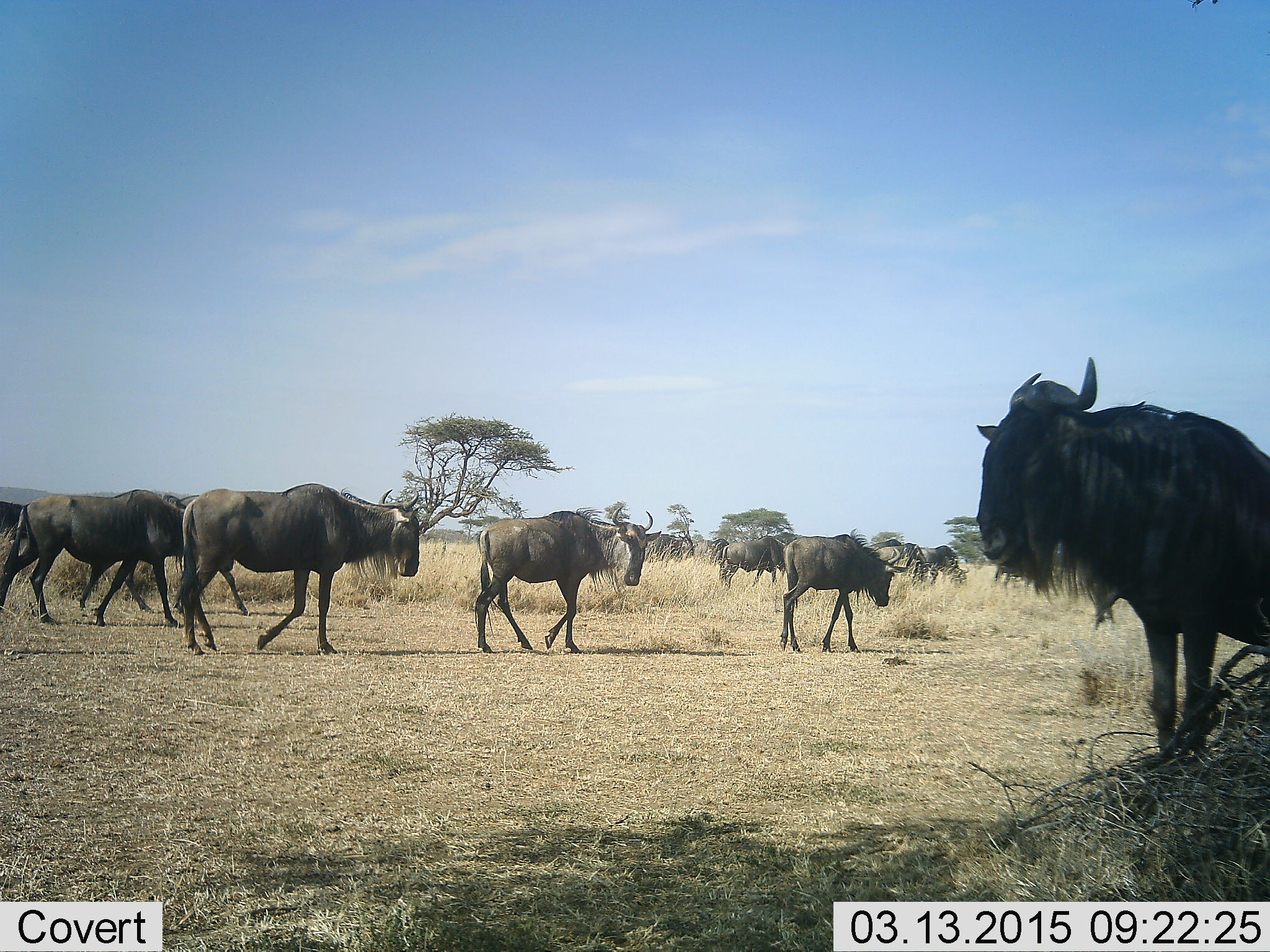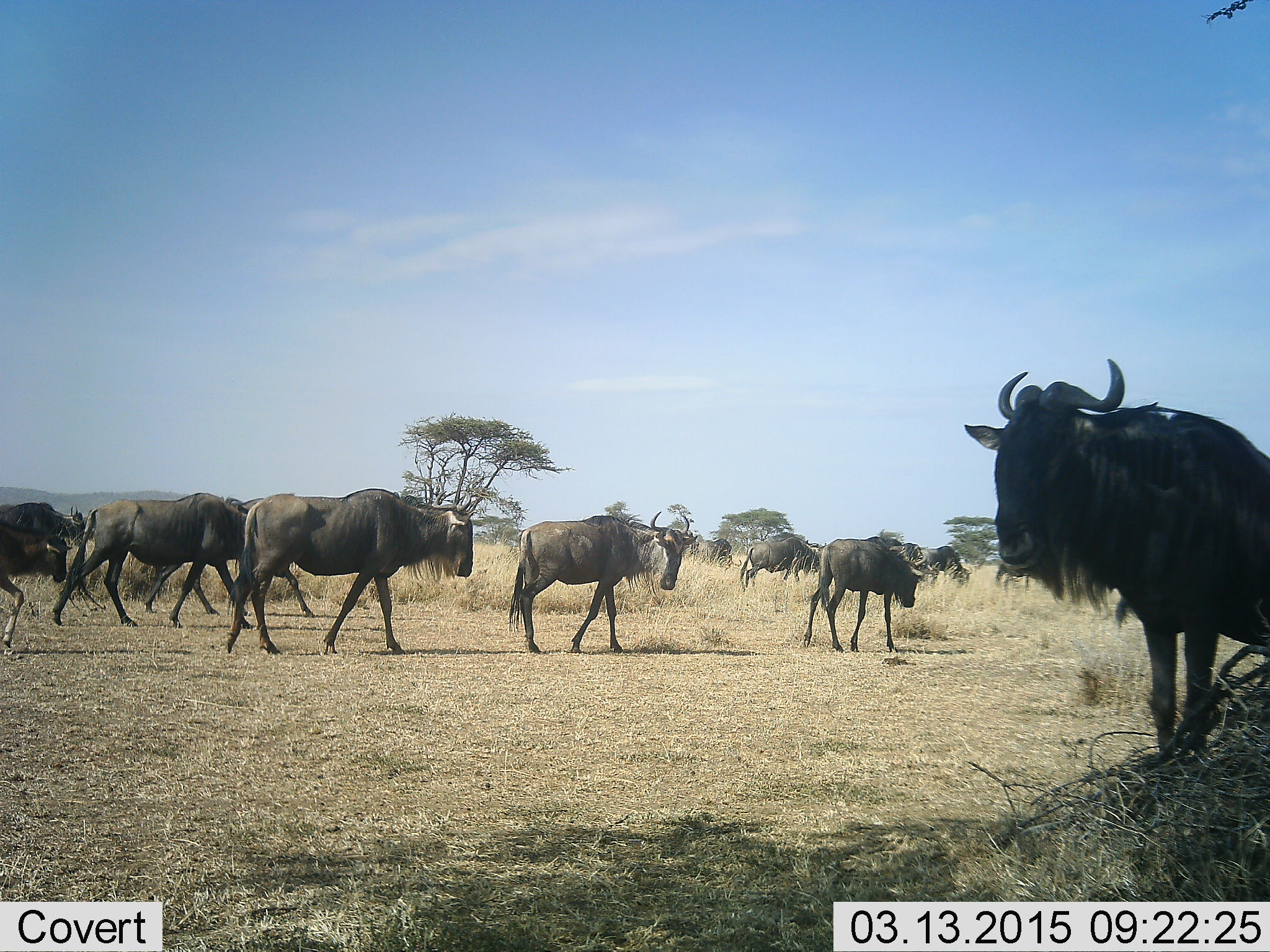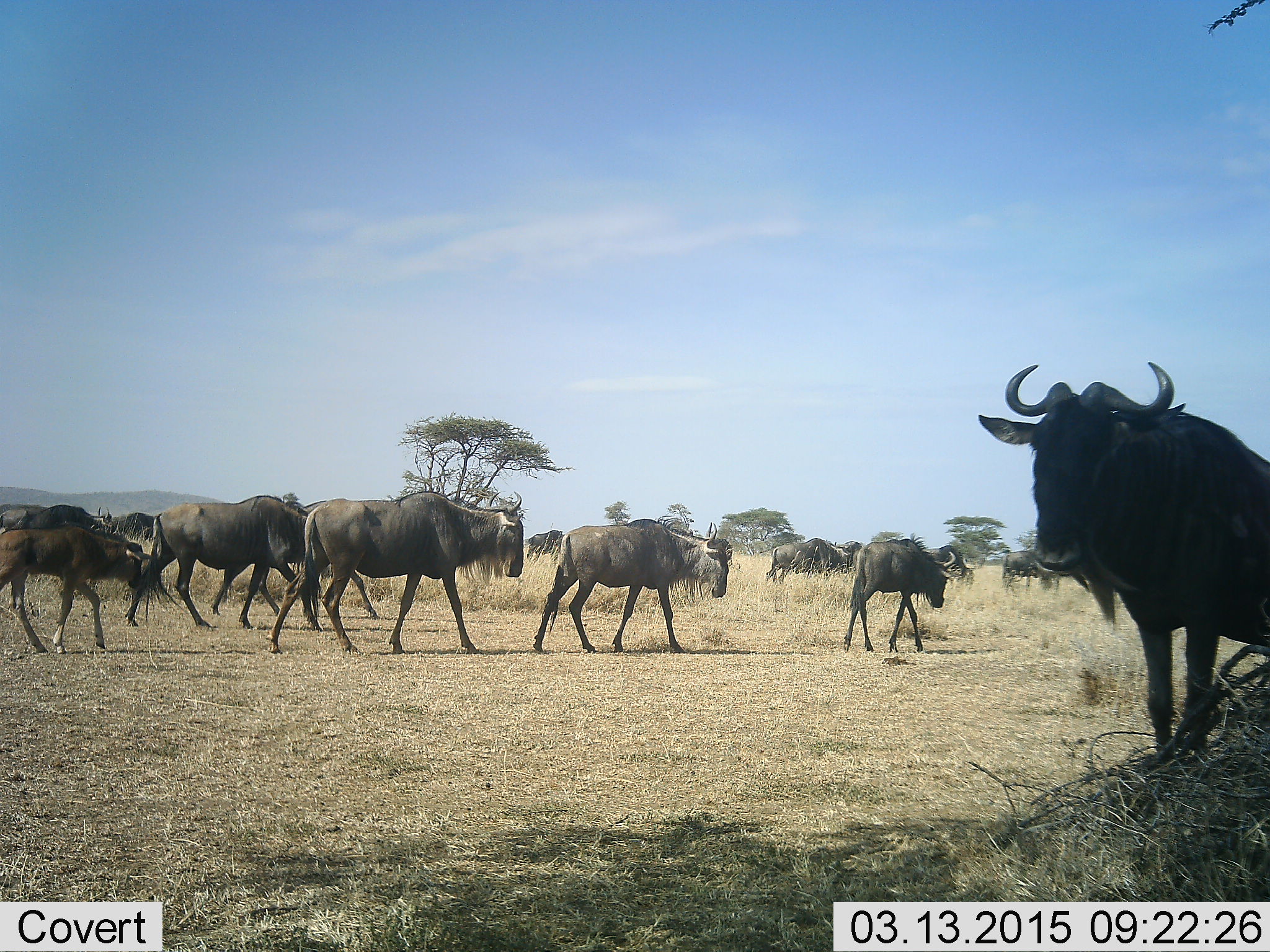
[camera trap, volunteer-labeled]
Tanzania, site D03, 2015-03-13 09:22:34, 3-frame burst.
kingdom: Animalia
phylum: Chordata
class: Mammalia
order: Artiodactyla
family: Bovidae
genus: Connochaetes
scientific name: Connochaetes taurinus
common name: blue wildebeest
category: wildebeest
Wildebeest (blue wildebeest) (Connochaetes taurinus), count 11-50. Behavior (volunteer vote fractions): standing 82%, resting 9%, moving 91%, interacting 0%. Young present (vote fraction): 27%. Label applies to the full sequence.